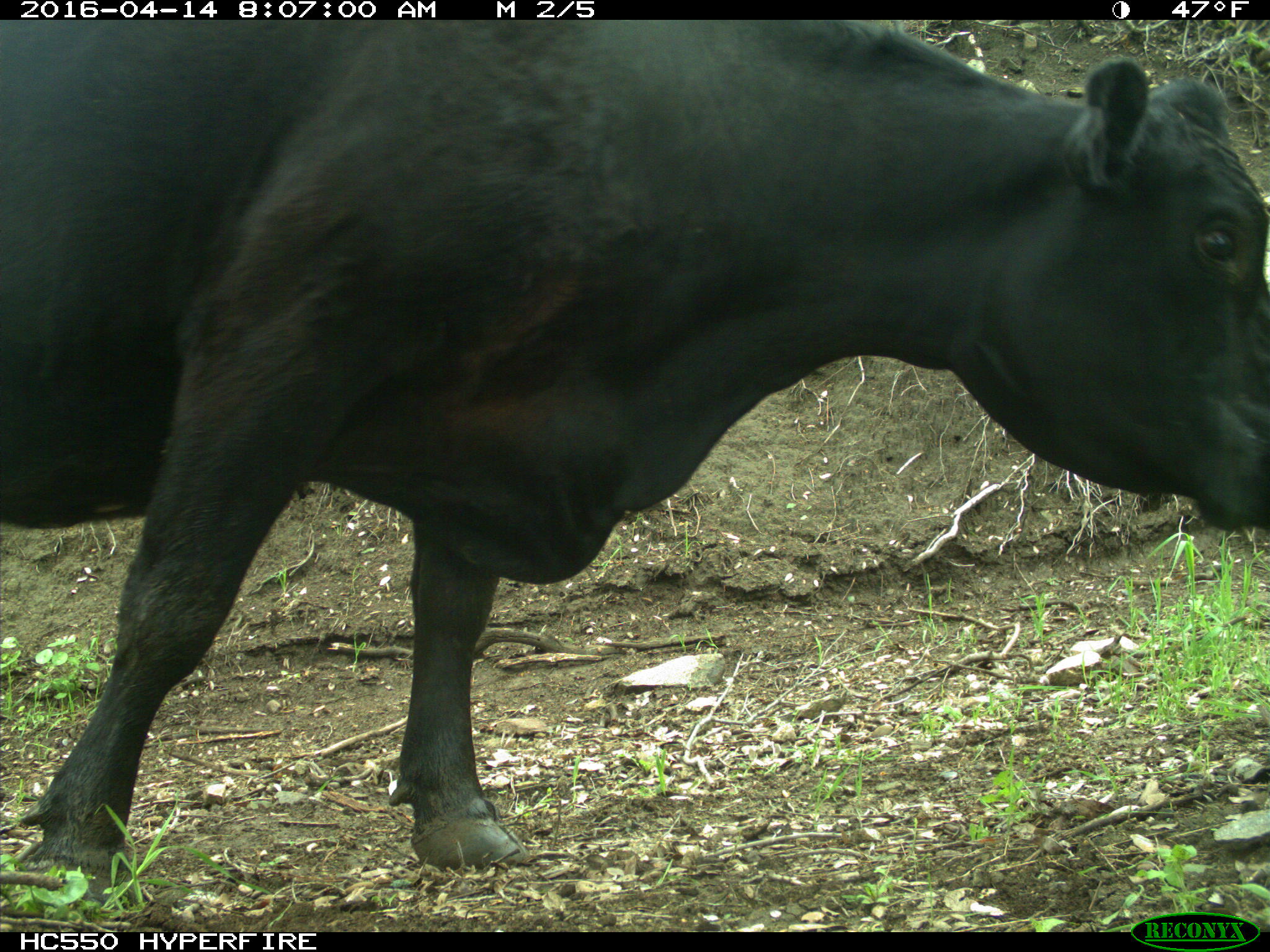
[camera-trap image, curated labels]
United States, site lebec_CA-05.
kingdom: Animalia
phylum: Chordata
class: Mammalia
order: Artiodactyla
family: Bovidae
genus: Bos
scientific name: Bos taurus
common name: domestic cow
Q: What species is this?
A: Bos taurus (domestic cow).